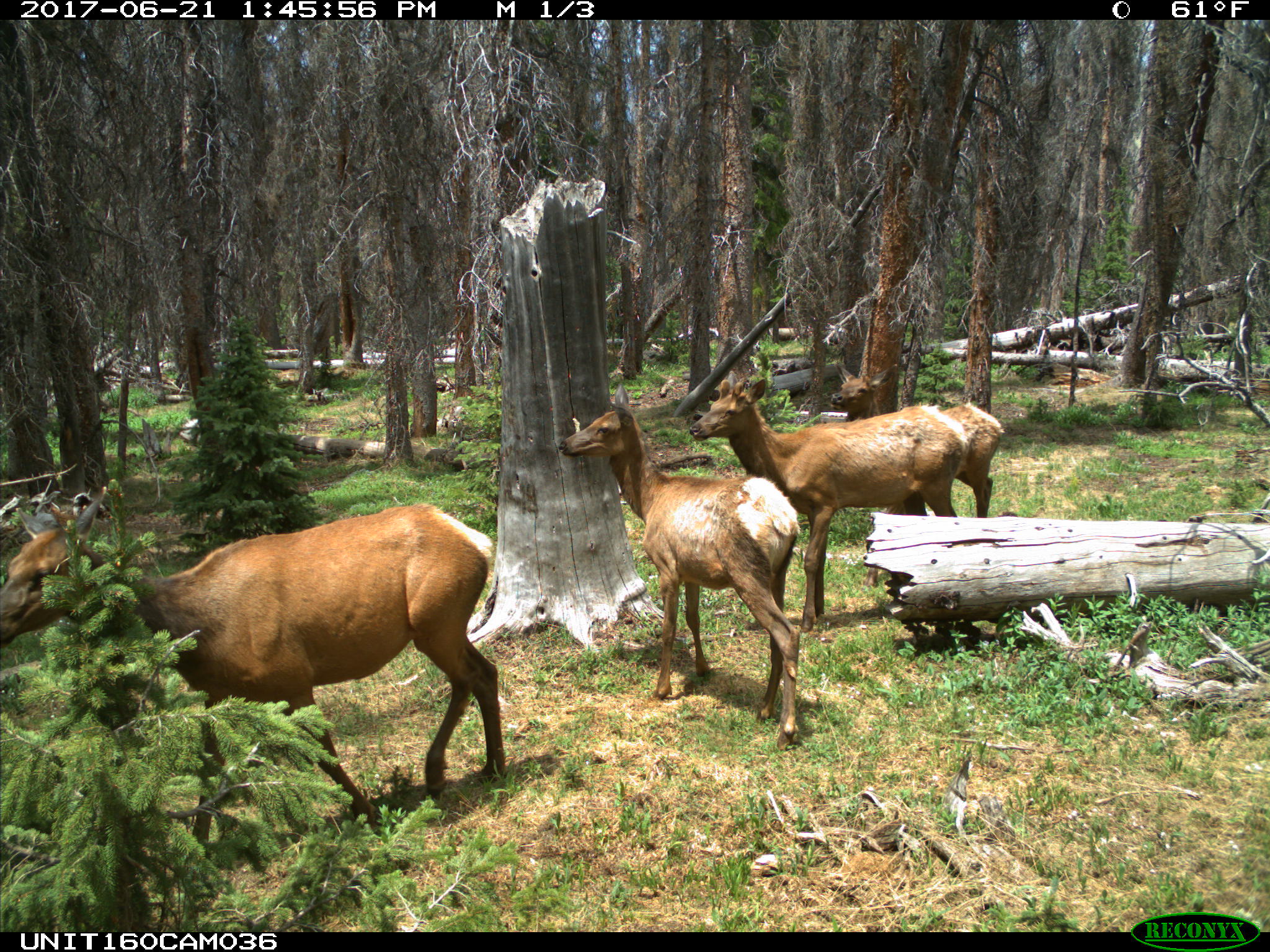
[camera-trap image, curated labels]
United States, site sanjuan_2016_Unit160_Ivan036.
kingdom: Animalia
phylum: Chordata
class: Mammalia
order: Artiodactyla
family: Cervidae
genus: Cervus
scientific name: Cervus elaphus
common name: red deer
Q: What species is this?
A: Cervus elaphus (red deer).